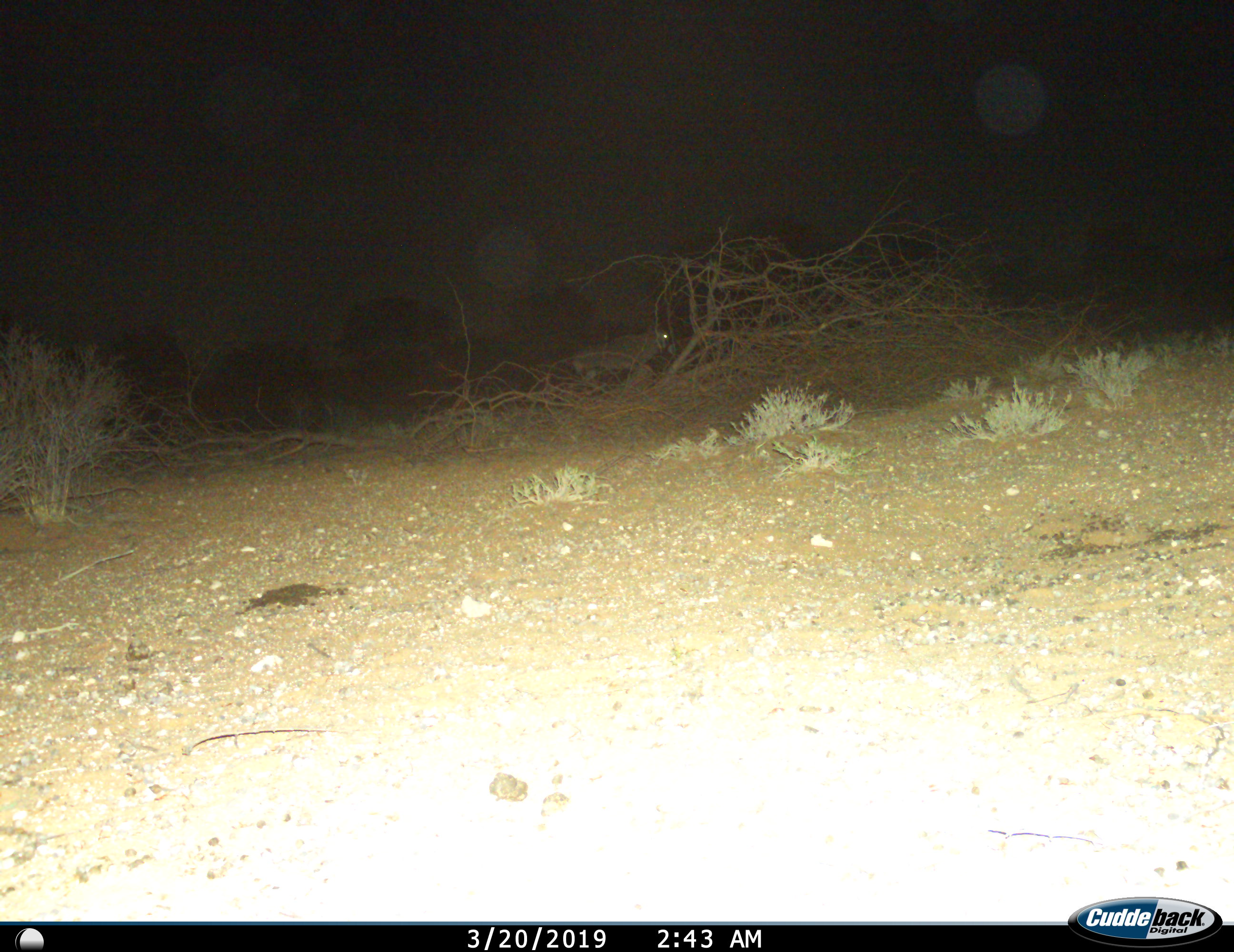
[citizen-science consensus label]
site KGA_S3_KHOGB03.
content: unidentified animal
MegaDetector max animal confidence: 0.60